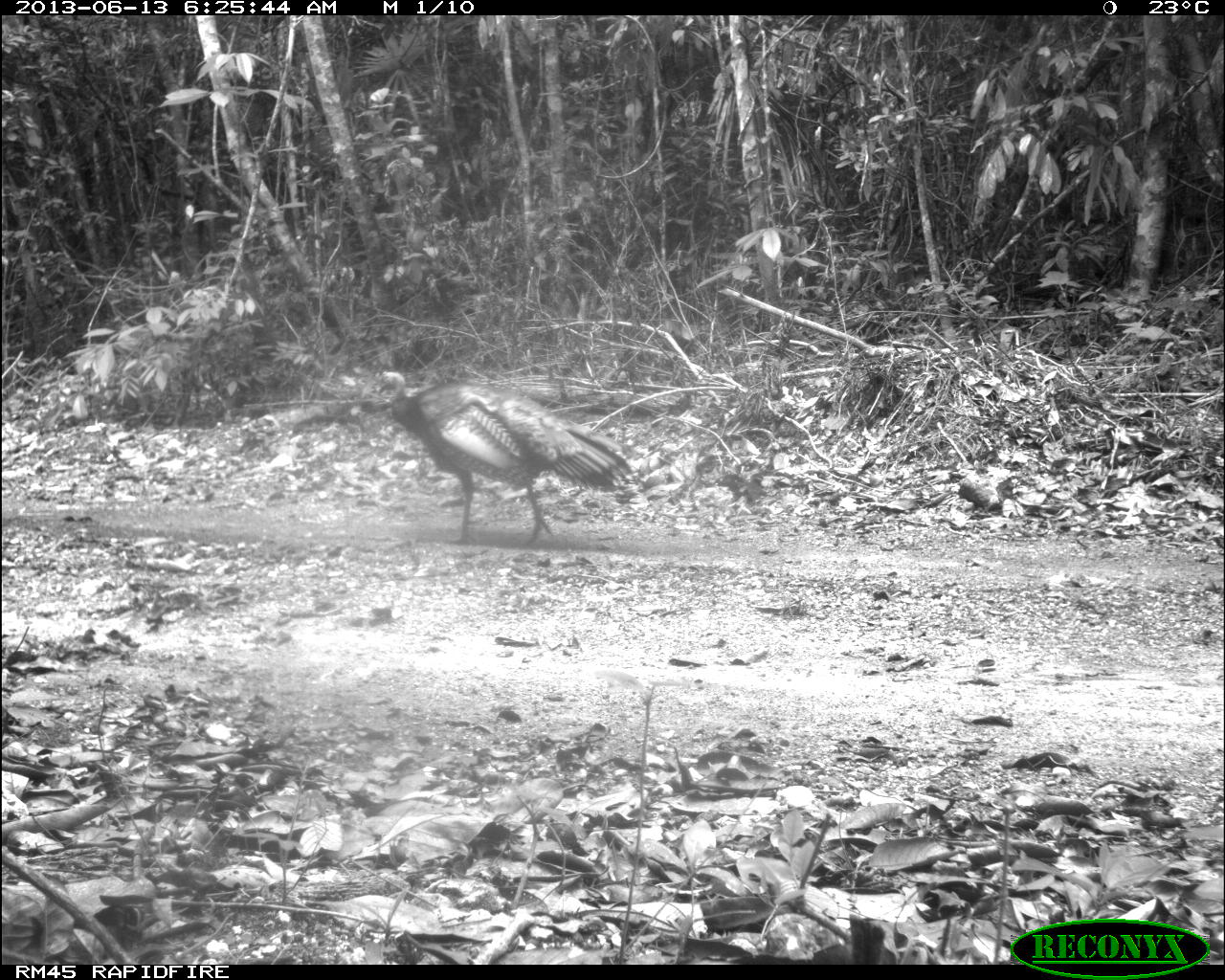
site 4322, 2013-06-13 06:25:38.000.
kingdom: Animalia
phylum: Chordata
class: Aves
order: Galliformes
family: Phasianidae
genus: Meleagris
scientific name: Meleagris ocellata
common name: ocellated turkey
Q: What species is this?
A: Meleagris ocellata (ocellated turkey).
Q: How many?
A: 1.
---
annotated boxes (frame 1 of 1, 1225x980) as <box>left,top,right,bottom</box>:
meleagris ocellata: <box>375,368,633,546</box>